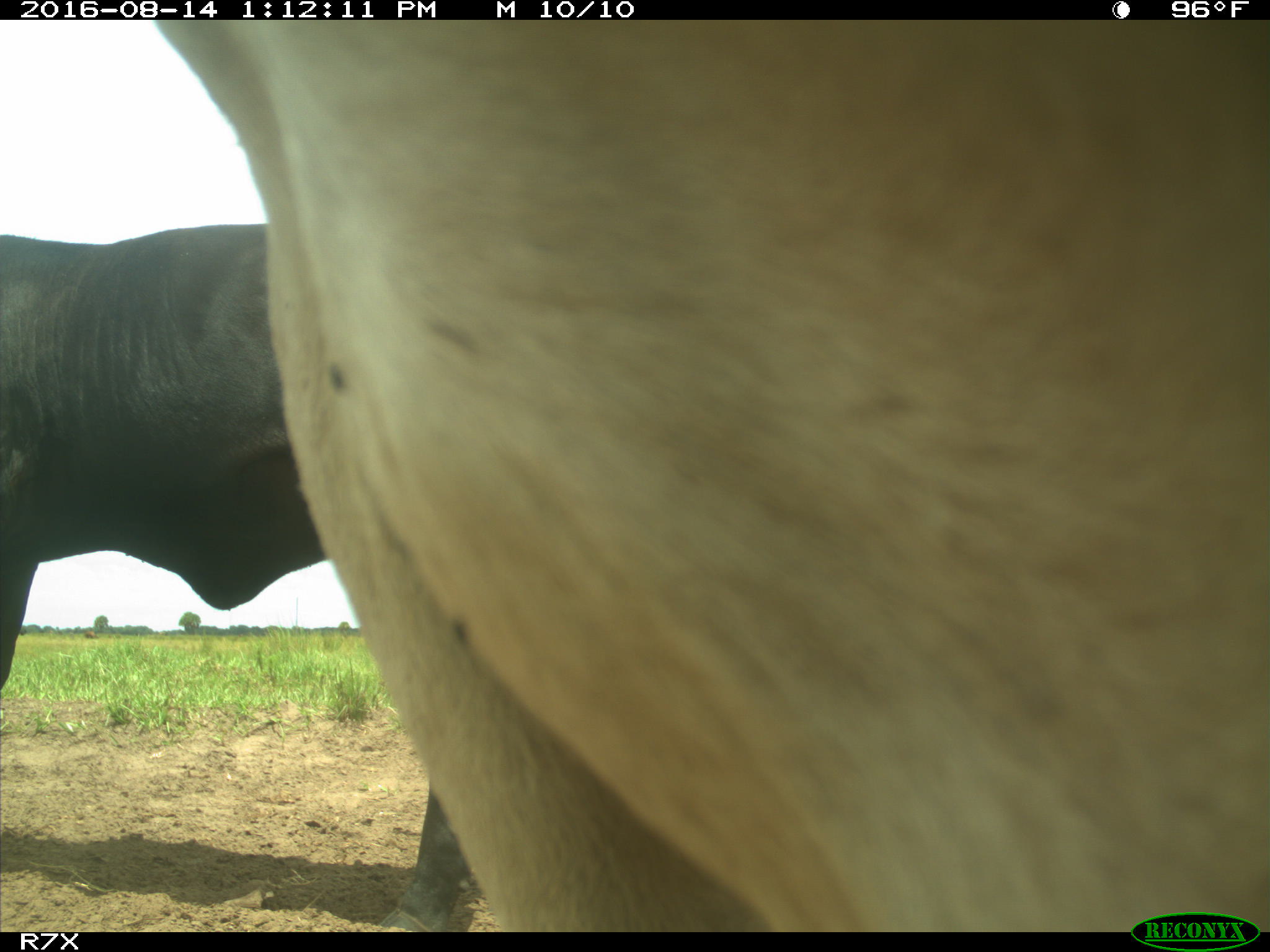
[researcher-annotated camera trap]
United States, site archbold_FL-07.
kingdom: Animalia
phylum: Chordata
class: Mammalia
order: Artiodactyla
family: Bovidae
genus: Bos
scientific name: Bos taurus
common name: domestic cow